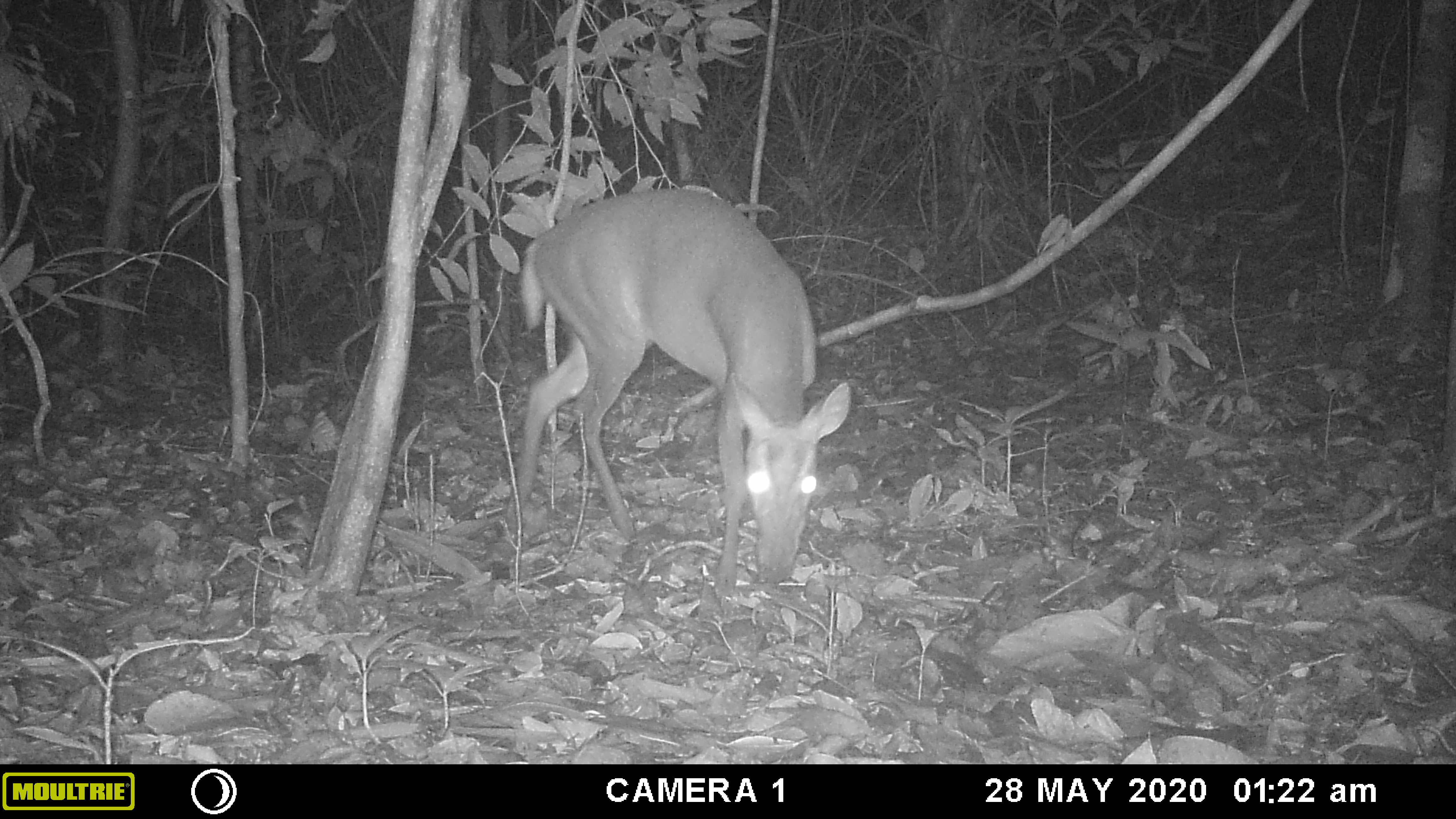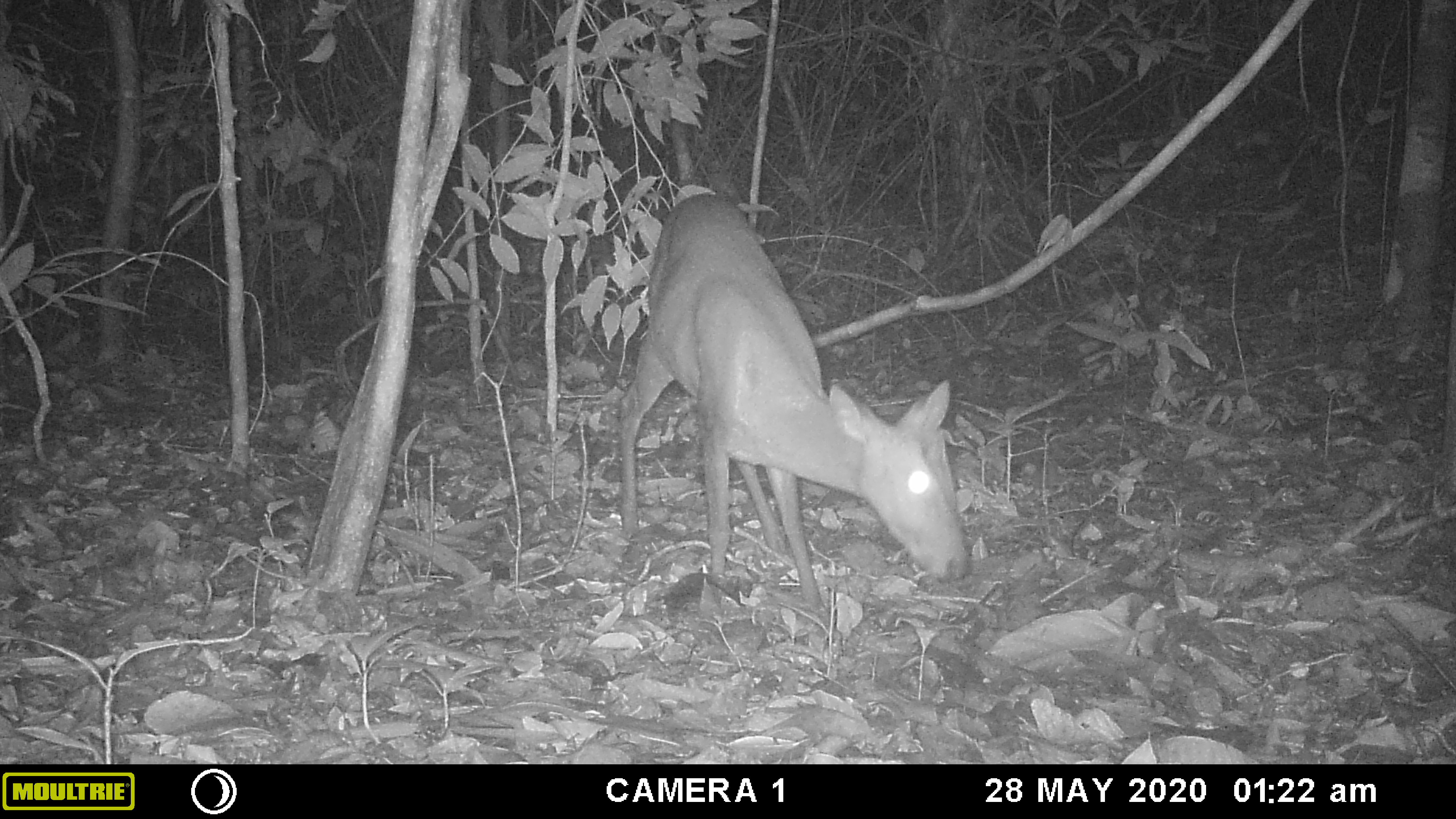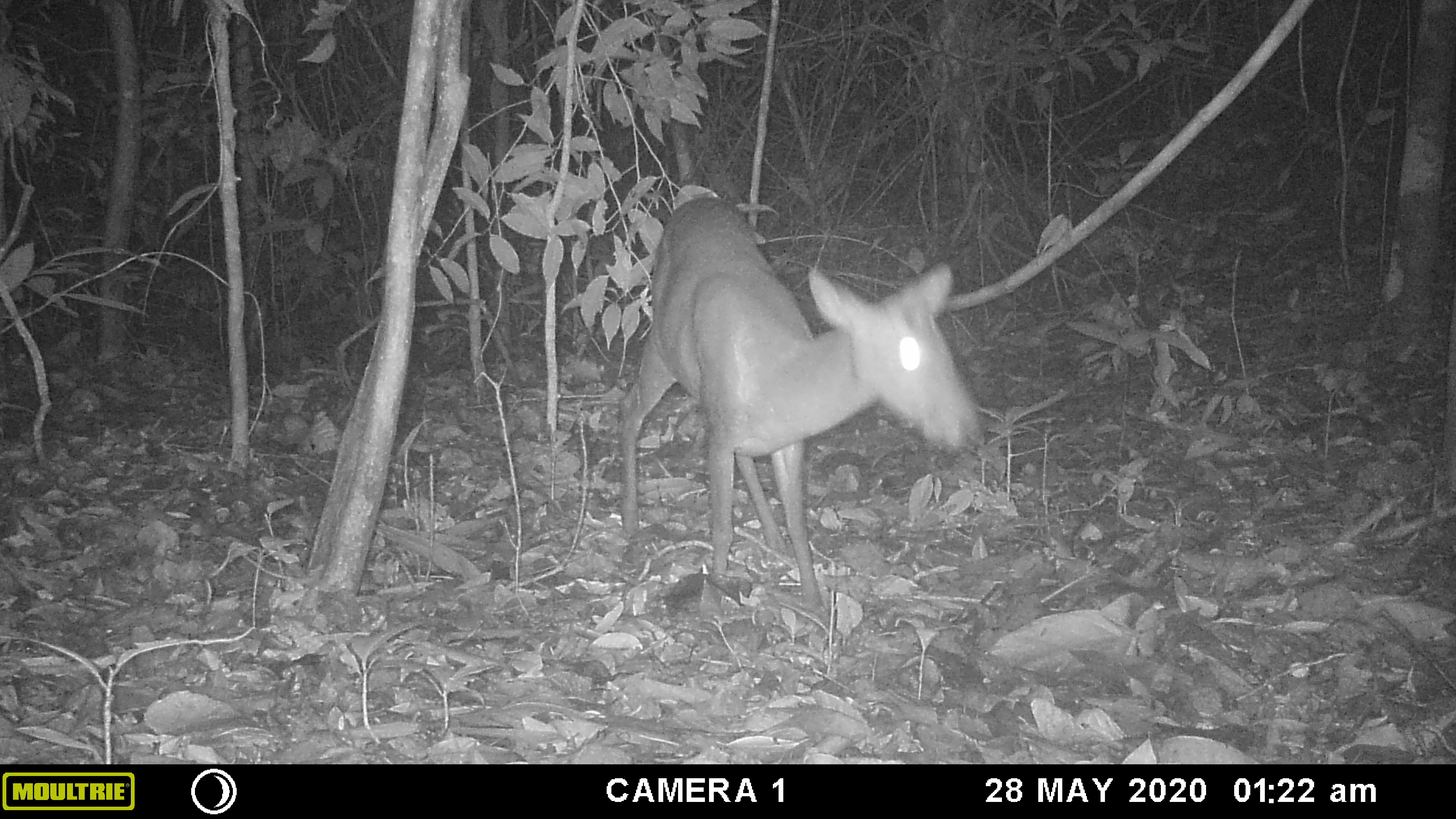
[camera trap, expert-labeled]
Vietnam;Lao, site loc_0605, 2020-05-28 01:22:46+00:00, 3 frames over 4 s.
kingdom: Animalia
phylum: Chordata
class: Mammalia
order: Artiodactyla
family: Cervidae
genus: Muntiacus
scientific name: Muntiacus rooseveltorum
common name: roosevelt's muntjac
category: roosevelts muntjac group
Roosevelts muntjac group (roosevelt's muntjac) (Muntiacus rooseveltorum). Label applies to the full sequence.